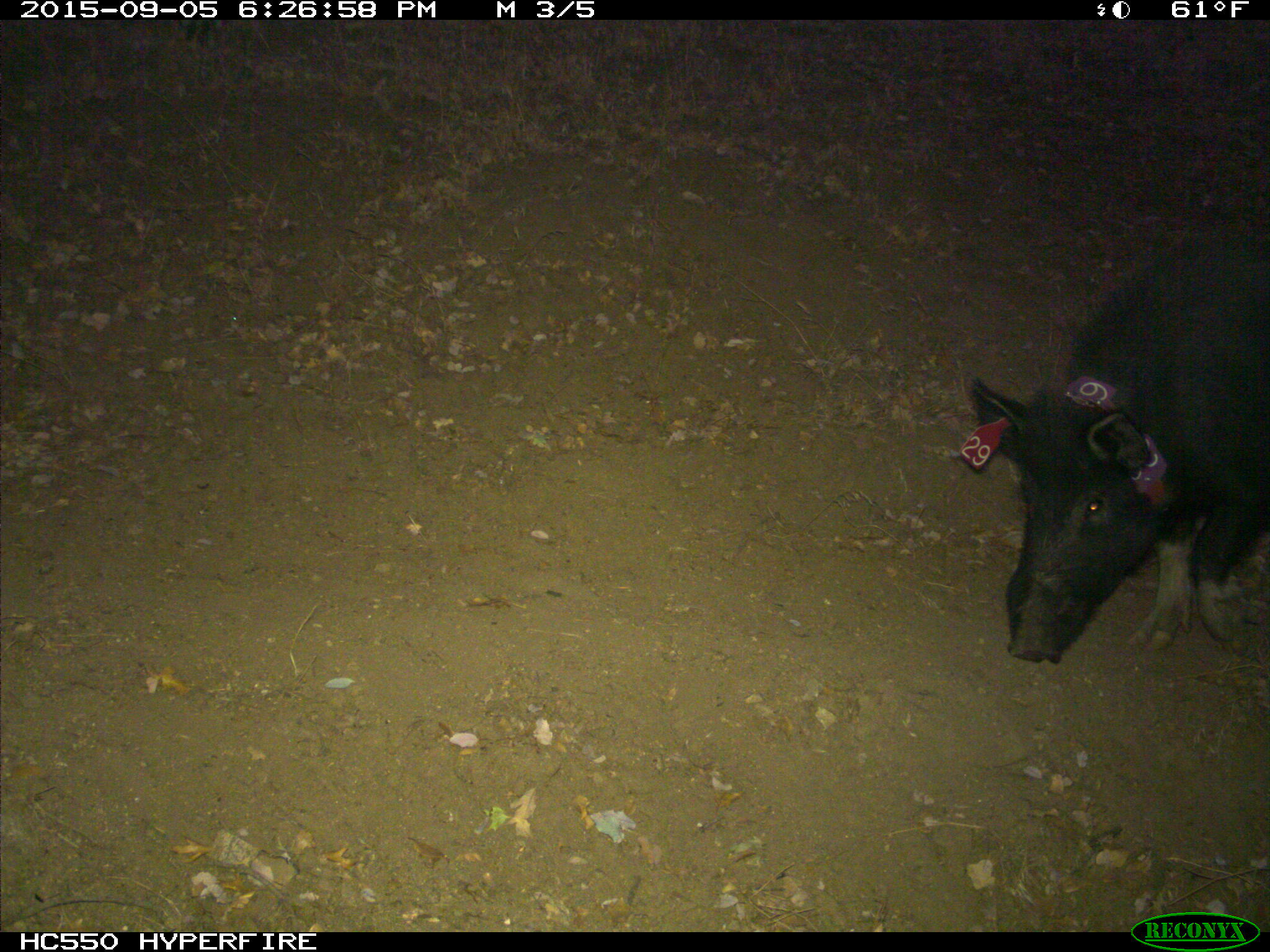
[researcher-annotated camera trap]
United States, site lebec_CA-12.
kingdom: Animalia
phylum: Chordata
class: Mammalia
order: Artiodactyla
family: Suidae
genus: Sus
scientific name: Sus scrofa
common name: wild boar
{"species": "Sus scrofa (wild boar)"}